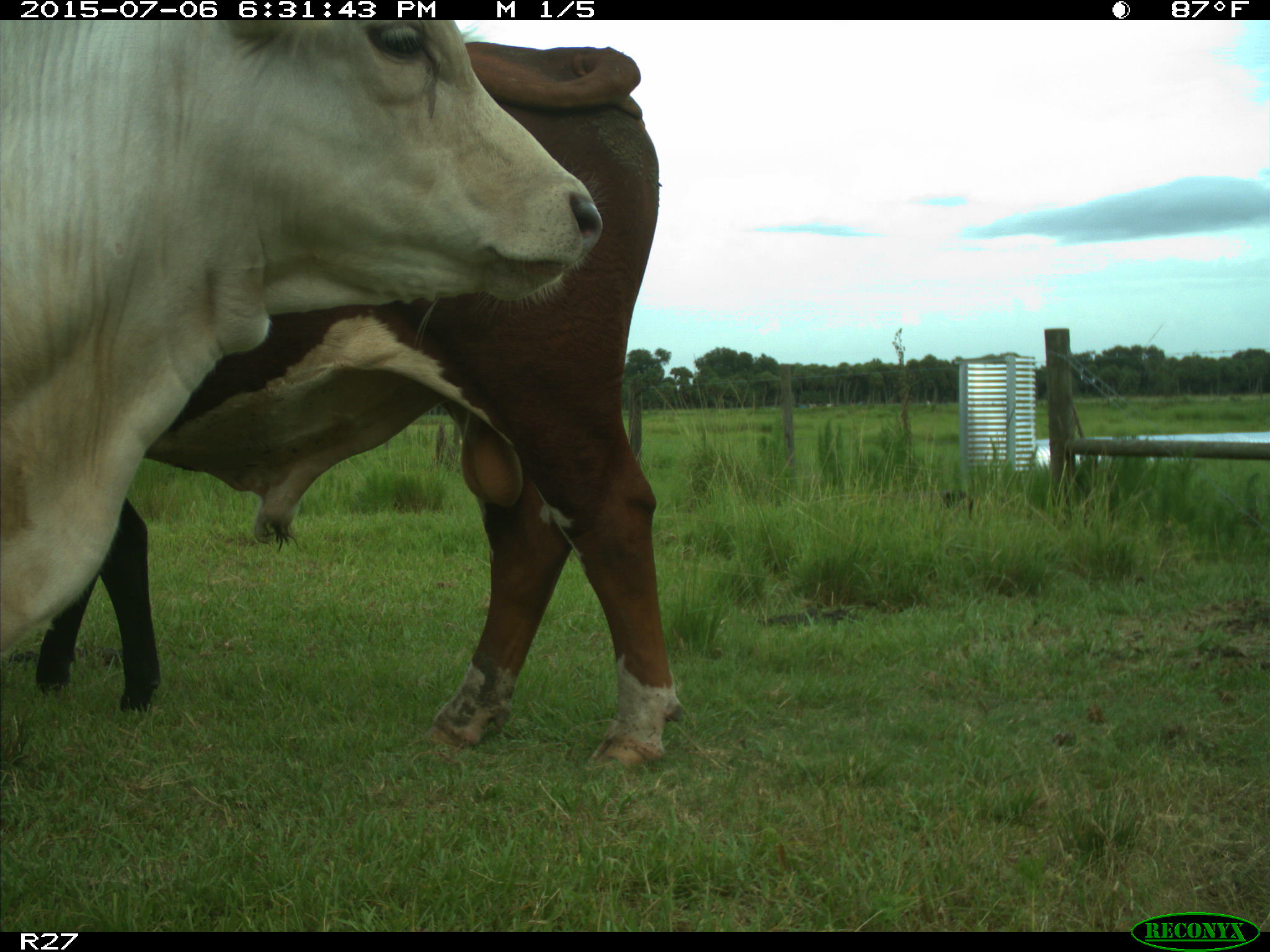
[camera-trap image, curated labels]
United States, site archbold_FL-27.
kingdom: Animalia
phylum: Chordata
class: Mammalia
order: Artiodactyla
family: Bovidae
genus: Bos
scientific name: Bos taurus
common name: domestic cow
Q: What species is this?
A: Bos taurus (domestic cow).